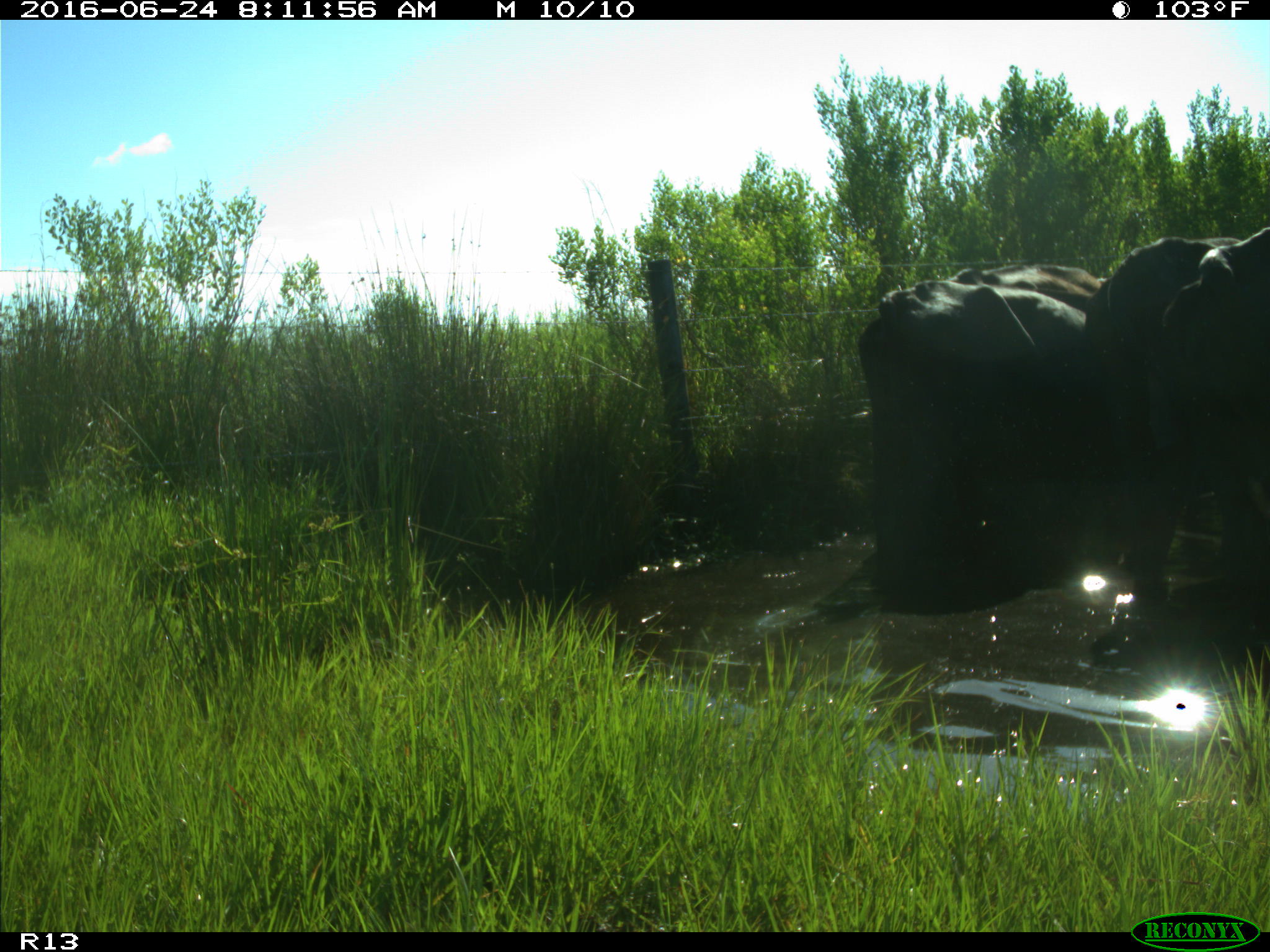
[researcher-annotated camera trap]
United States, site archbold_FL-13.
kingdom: Animalia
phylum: Chordata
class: Mammalia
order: Artiodactyla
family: Bovidae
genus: Bos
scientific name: Bos taurus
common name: domestic cow